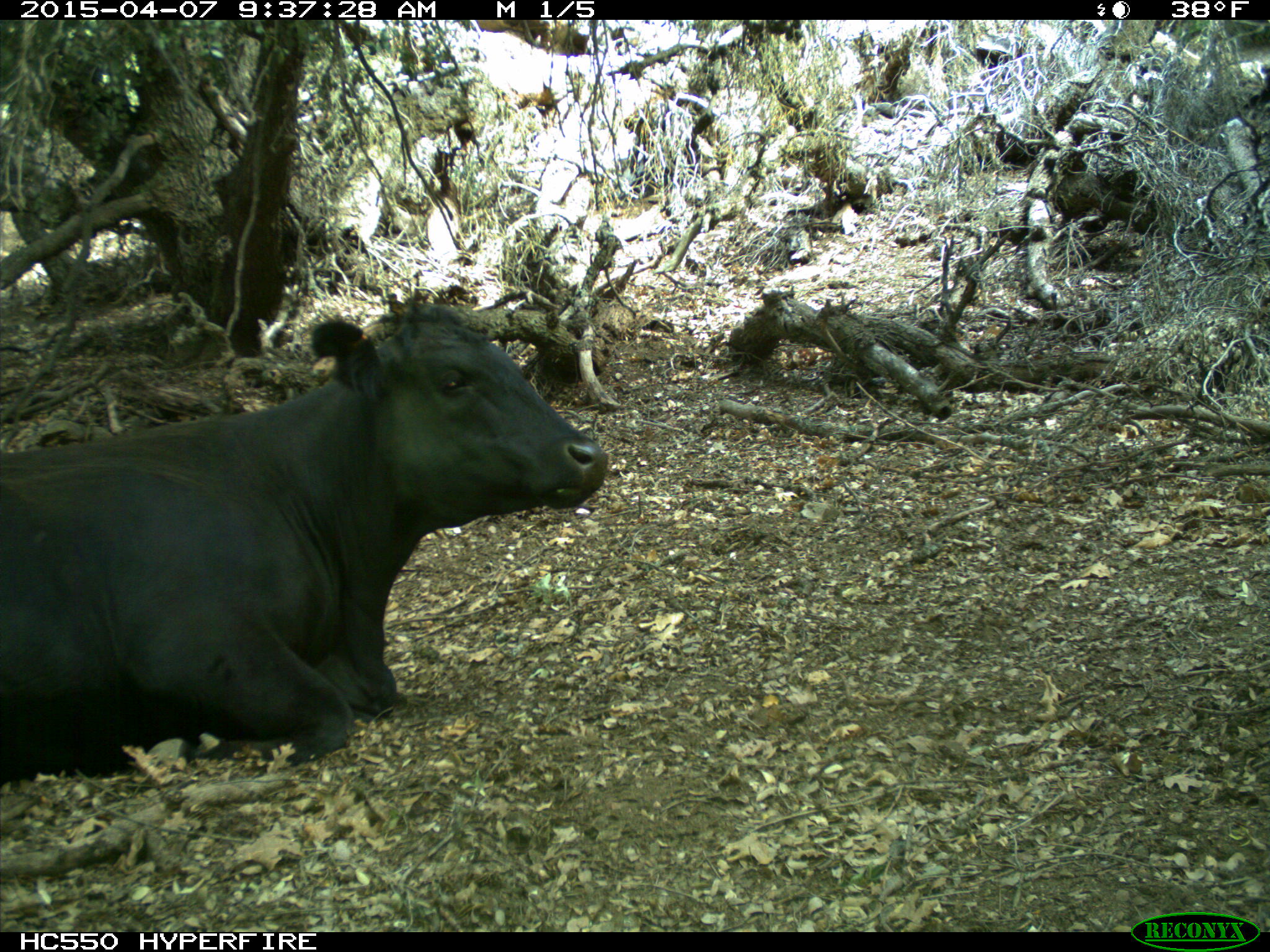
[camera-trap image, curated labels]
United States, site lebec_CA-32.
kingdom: Animalia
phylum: Chordata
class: Mammalia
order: Artiodactyla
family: Bovidae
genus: Bos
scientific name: Bos taurus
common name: domestic cow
Bos taurus (domestic cow).